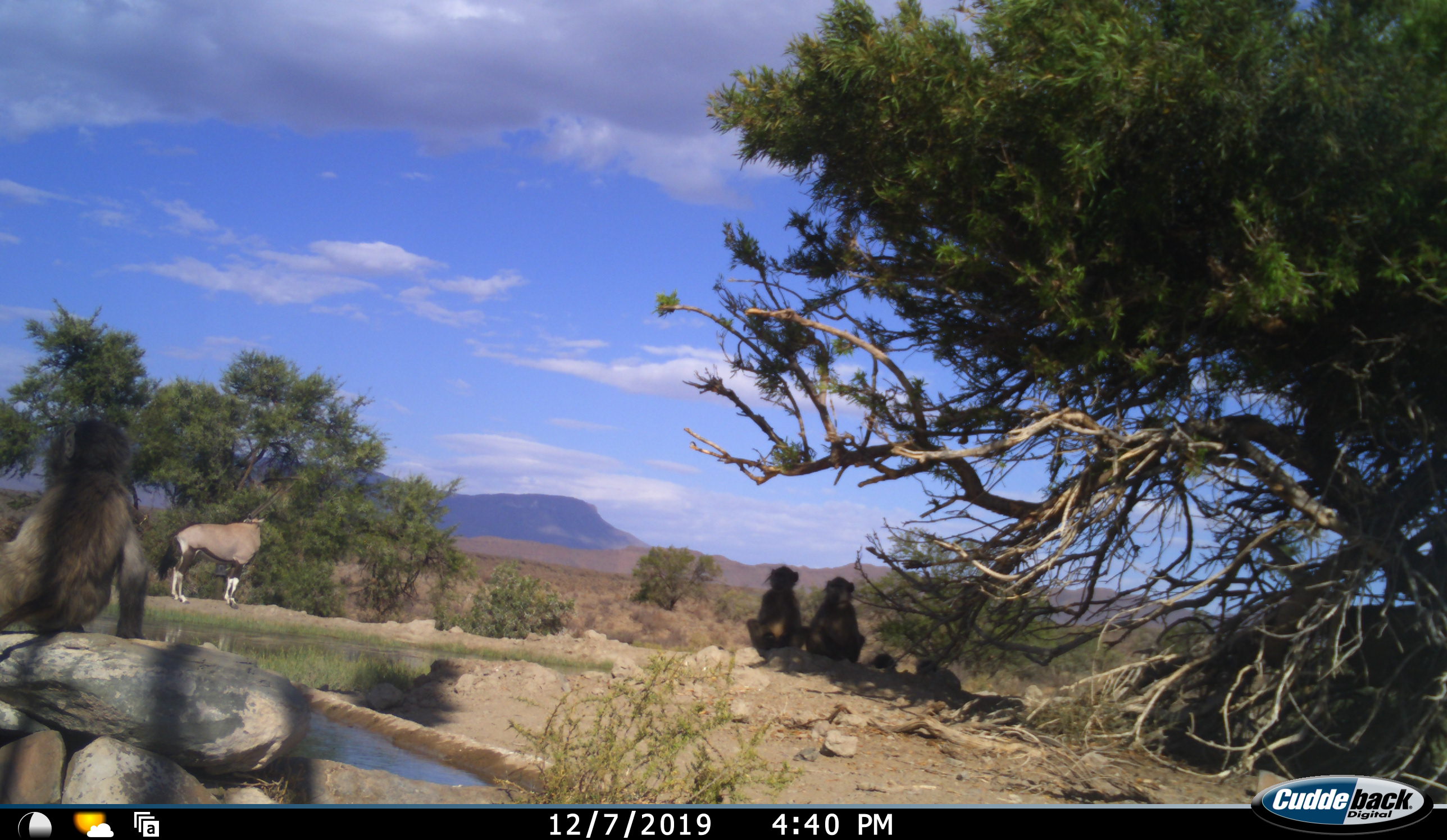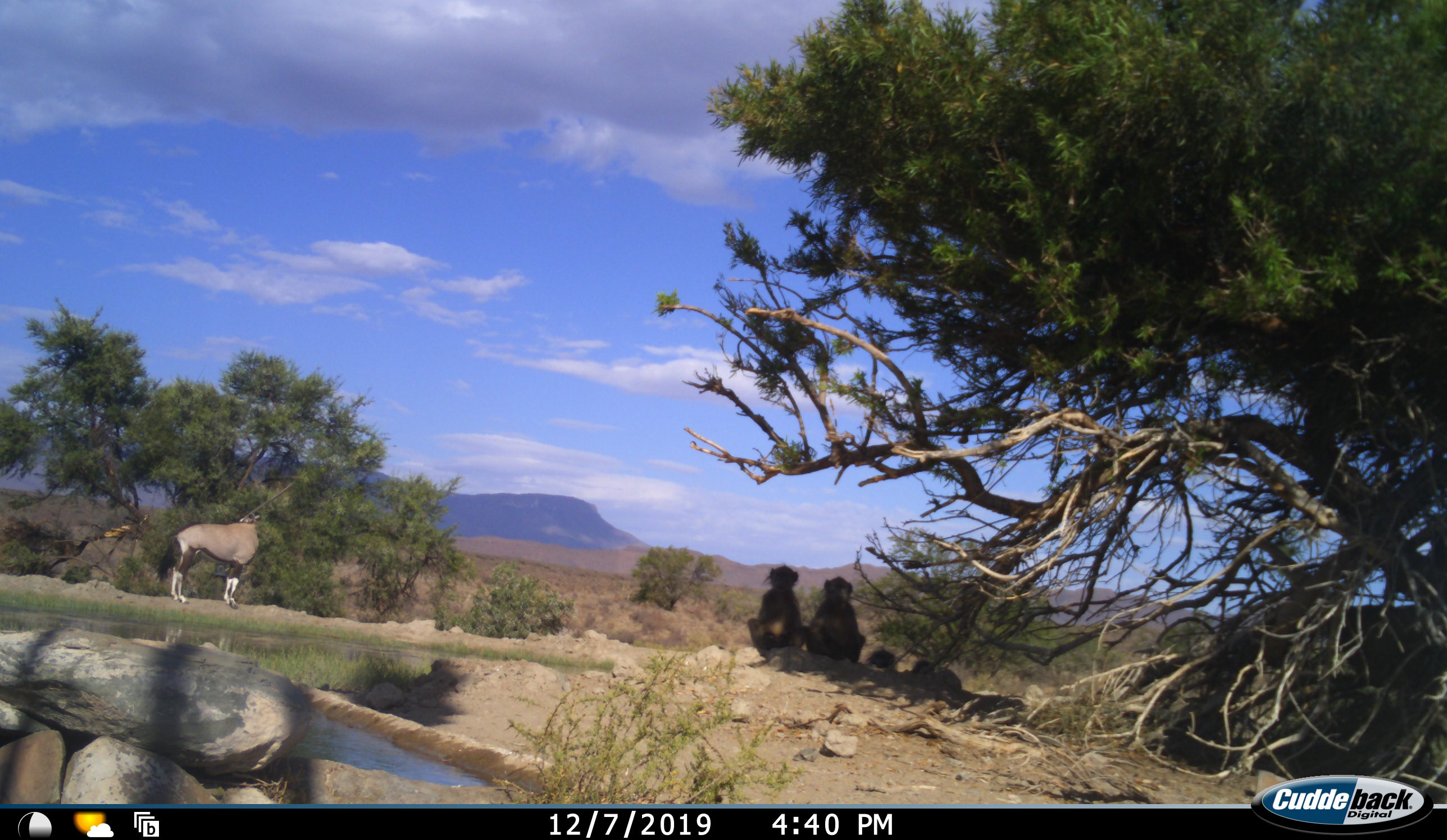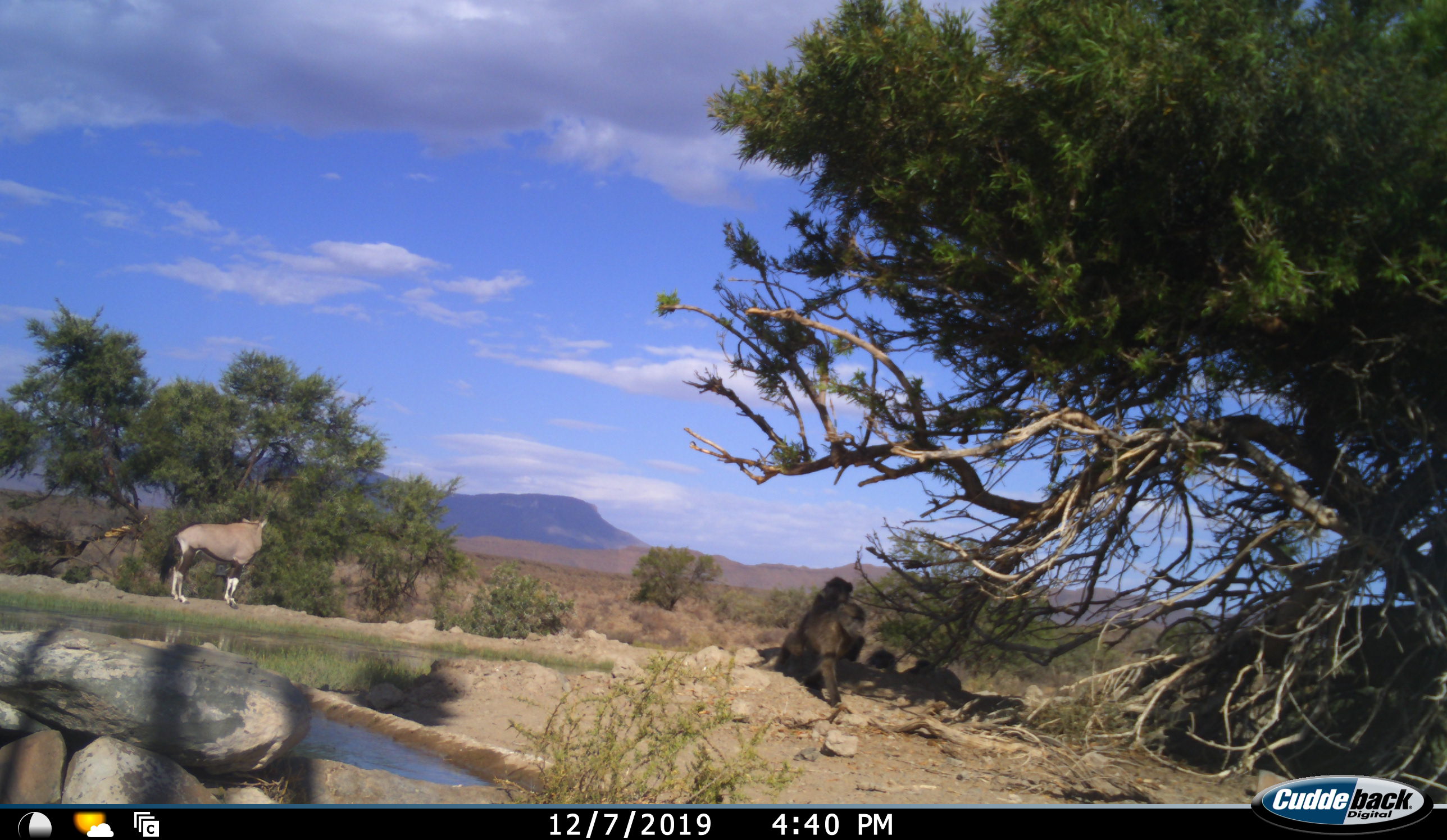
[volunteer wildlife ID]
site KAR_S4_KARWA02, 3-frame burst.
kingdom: Animalia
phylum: Chordata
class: Mammalia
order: Primates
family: Cercopithecidae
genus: Papio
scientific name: Papio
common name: baboon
Baboon (Papio), count 5. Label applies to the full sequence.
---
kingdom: Animalia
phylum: Chordata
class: Mammalia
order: Artiodactyla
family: Bovidae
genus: Oryx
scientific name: Oryx gazella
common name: gemsbok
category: oryx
Oryx (gemsbok) (Oryx gazella), count 1. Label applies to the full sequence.